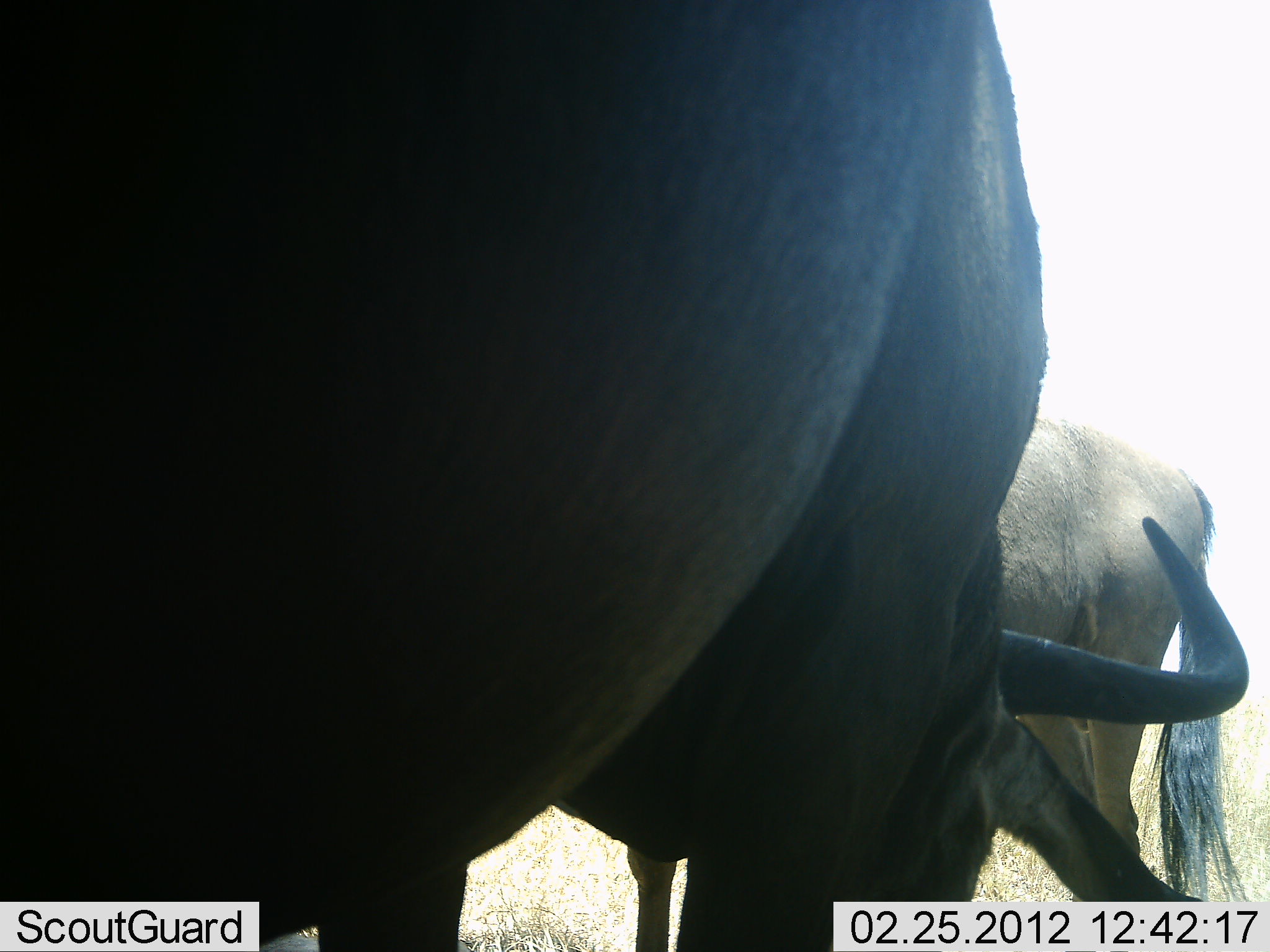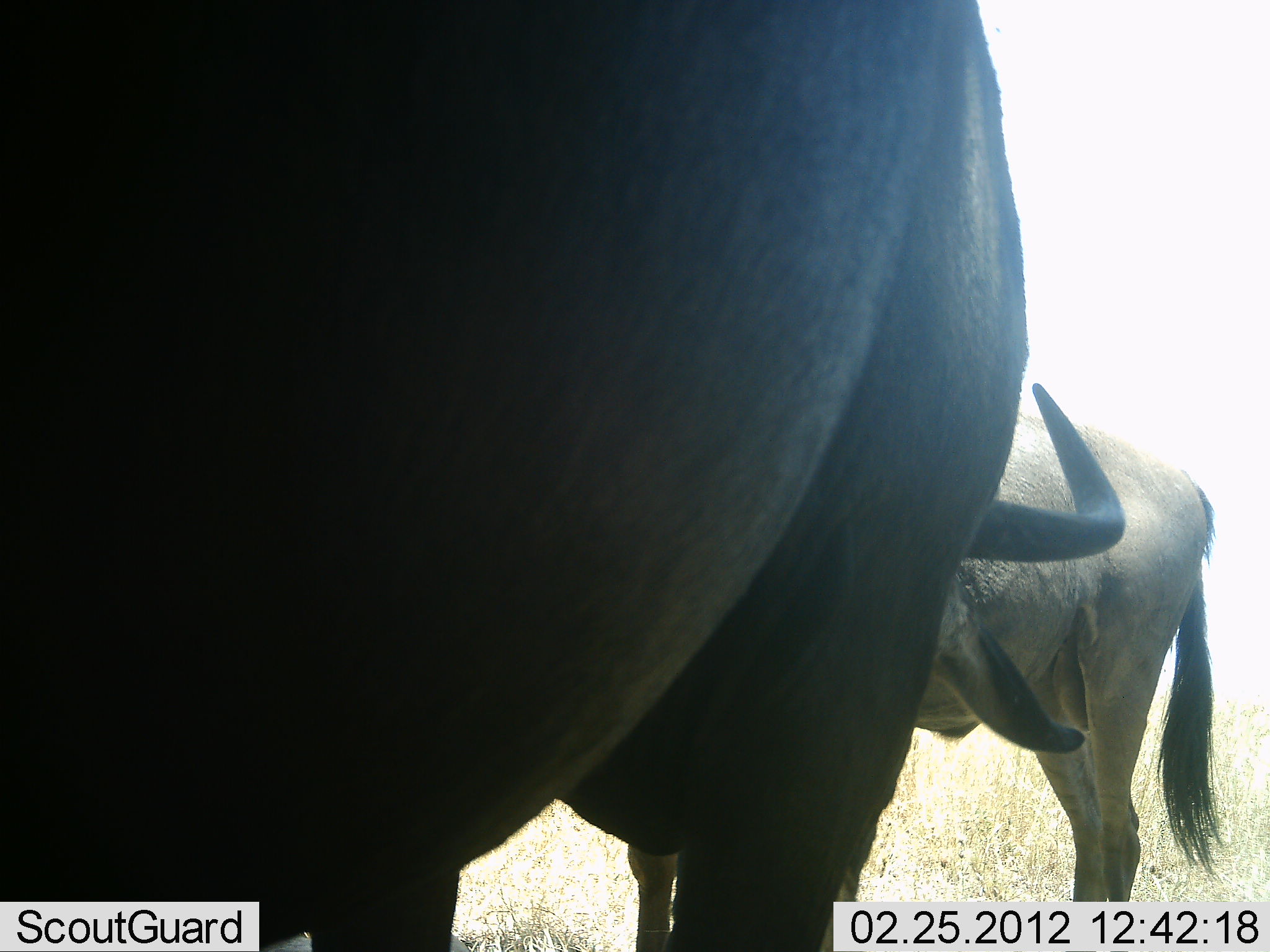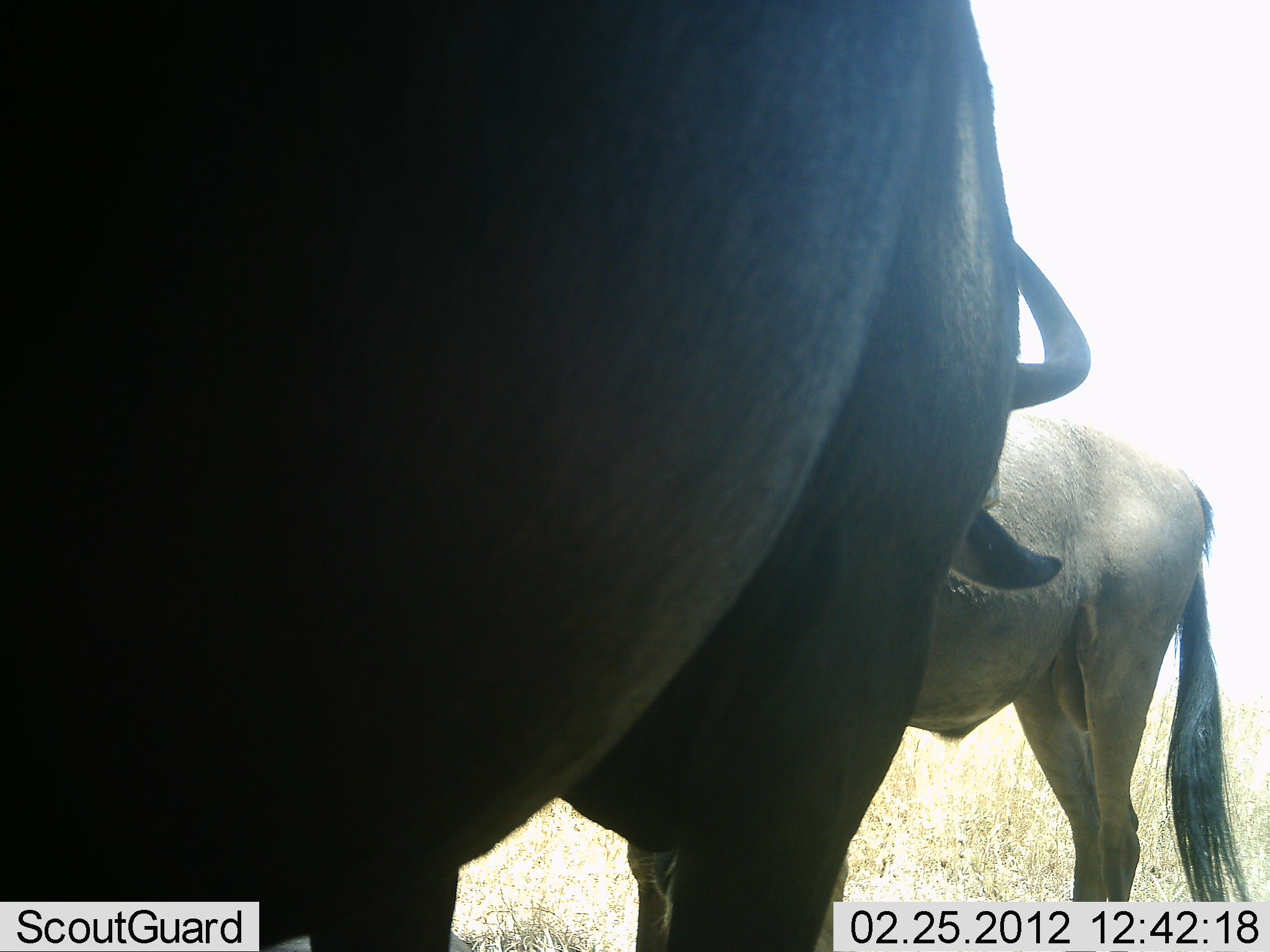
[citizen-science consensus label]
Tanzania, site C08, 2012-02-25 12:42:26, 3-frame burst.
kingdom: Animalia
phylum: Chordata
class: Mammalia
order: Artiodactyla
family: Bovidae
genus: Connochaetes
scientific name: Connochaetes taurinus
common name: blue wildebeest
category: wildebeest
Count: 2.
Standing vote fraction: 100%.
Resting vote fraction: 7%.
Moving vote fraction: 14%.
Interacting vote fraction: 0%.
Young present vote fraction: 21%.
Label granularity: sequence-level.